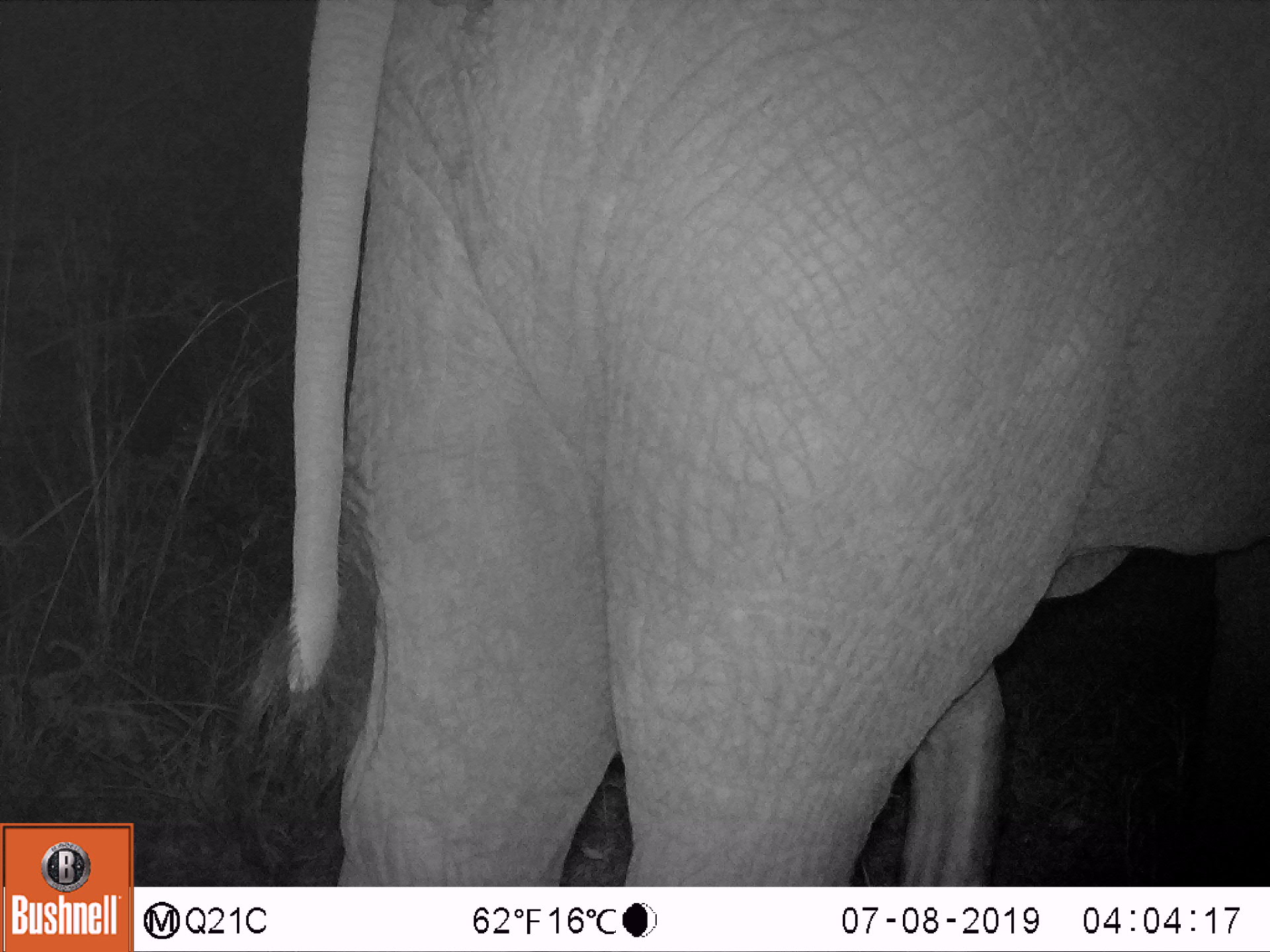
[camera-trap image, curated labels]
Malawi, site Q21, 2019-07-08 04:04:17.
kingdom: Animalia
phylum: Chordata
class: Mammalia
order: Proboscidea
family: Elephantidae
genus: Loxodonta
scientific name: Loxodonta africana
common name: african savanna elephant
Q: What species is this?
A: African savanna elephant (Loxodonta africana).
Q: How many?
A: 1.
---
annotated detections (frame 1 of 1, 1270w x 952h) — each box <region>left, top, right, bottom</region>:
african savanna elephant: <region>231, 2, 1270, 884</region>